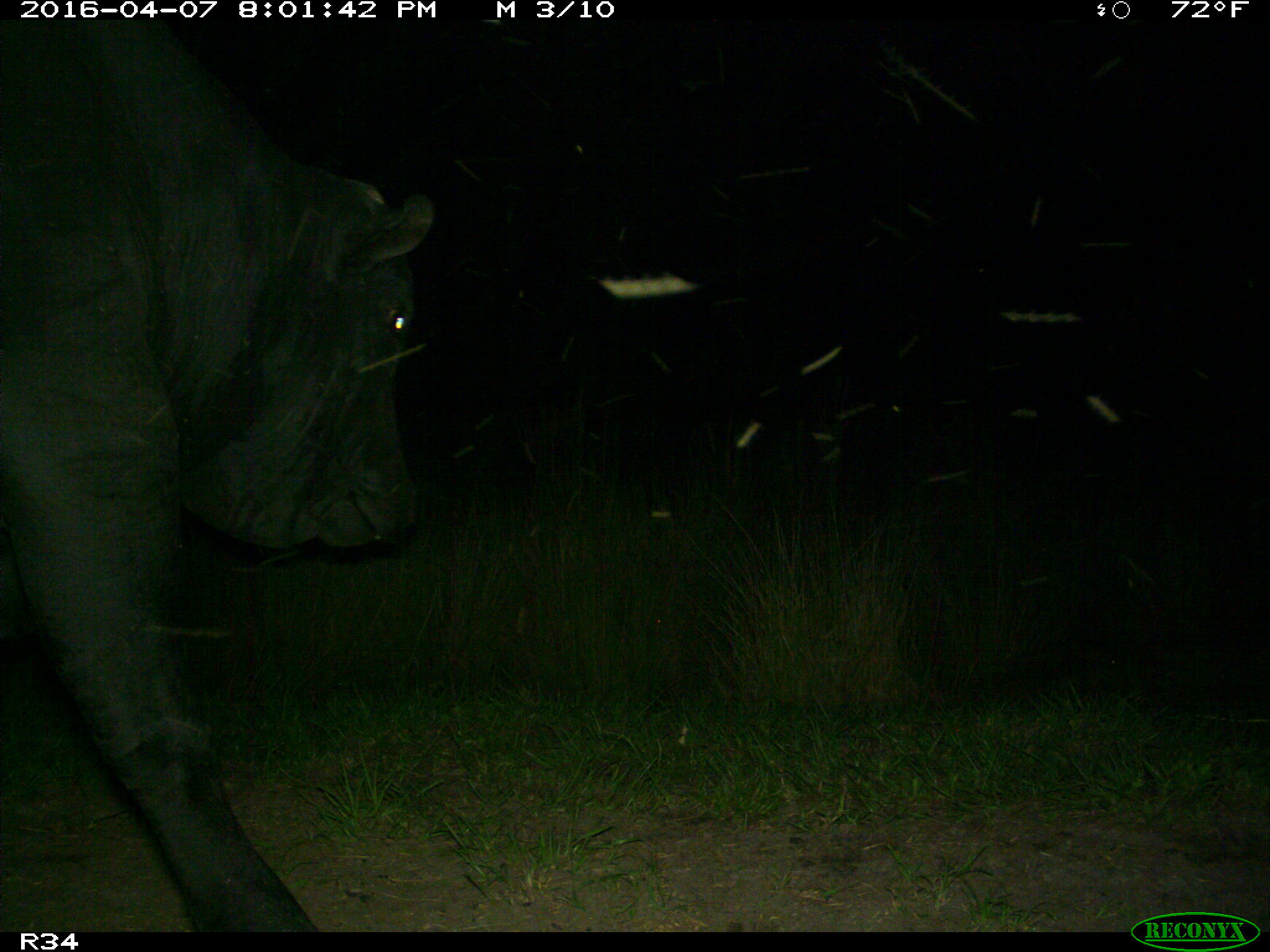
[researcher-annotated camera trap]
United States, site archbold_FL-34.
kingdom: Animalia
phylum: Chordata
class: Mammalia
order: Artiodactyla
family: Bovidae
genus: Bos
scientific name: Bos taurus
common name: domestic cow